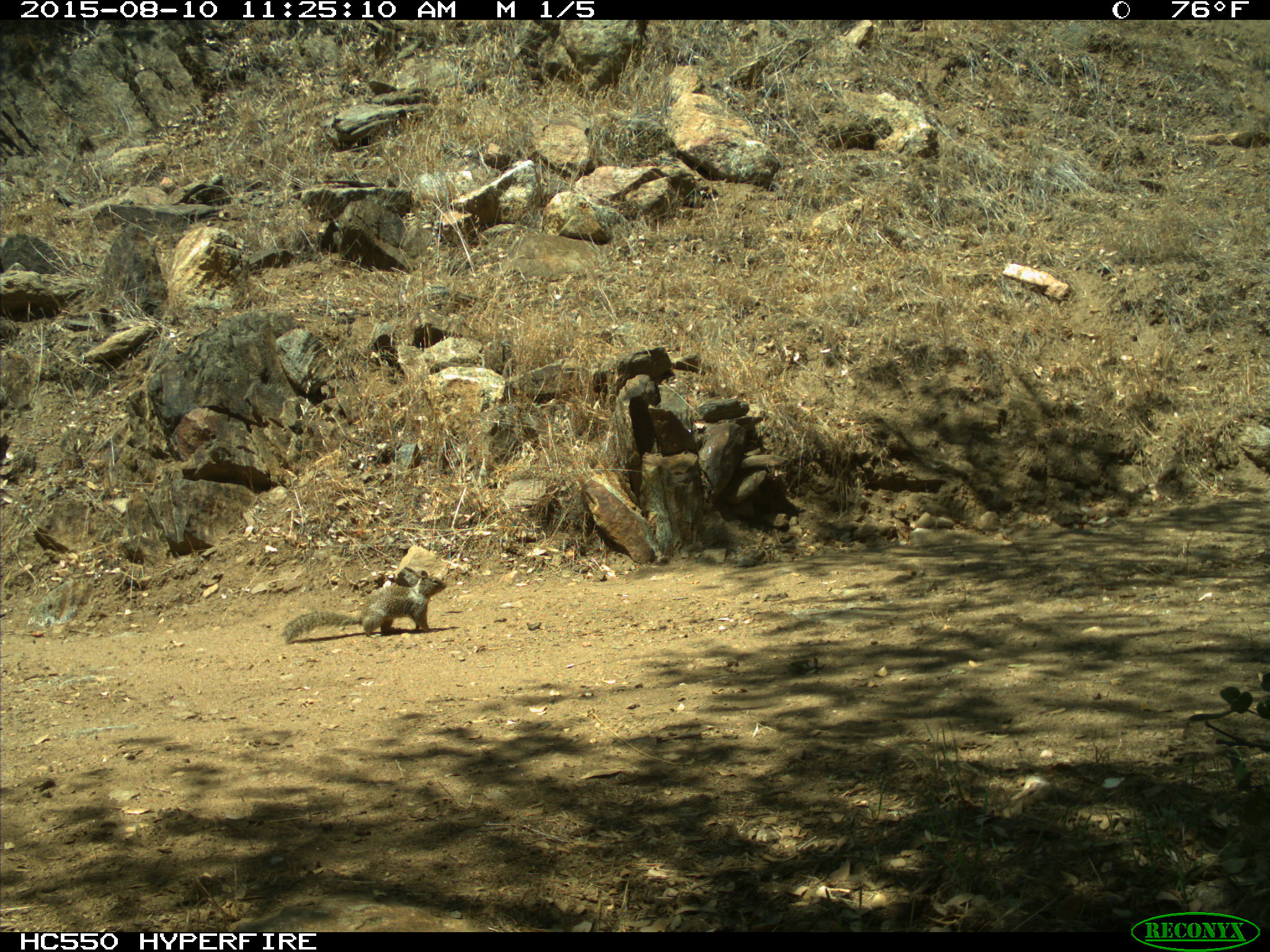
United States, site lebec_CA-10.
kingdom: Animalia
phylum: Chordata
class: Mammalia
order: Rodentia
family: Sciuridae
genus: Otospermophilus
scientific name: Otospermophilus beecheyi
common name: california ground squirrel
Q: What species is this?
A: Otospermophilus beecheyi (california ground squirrel).